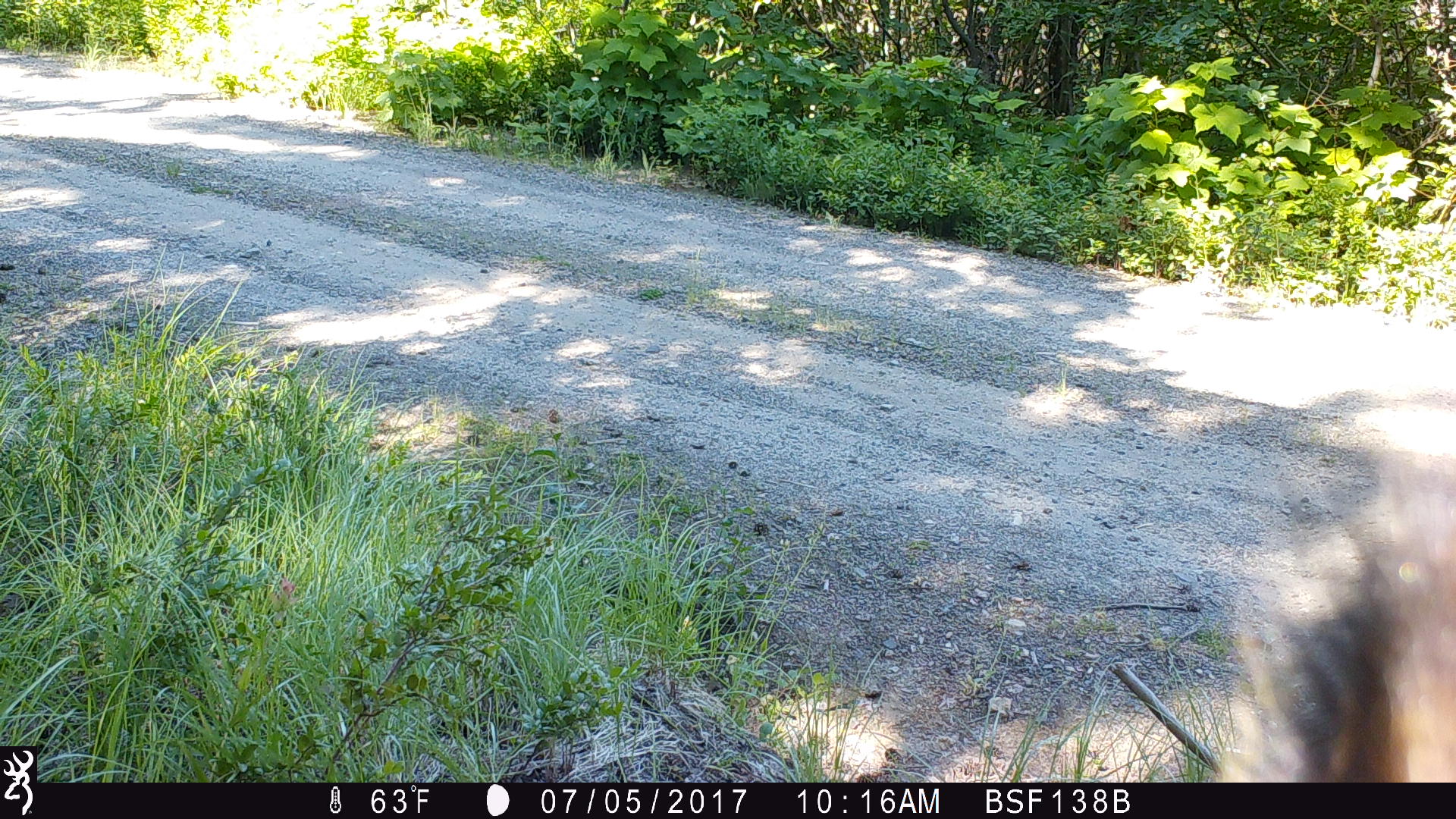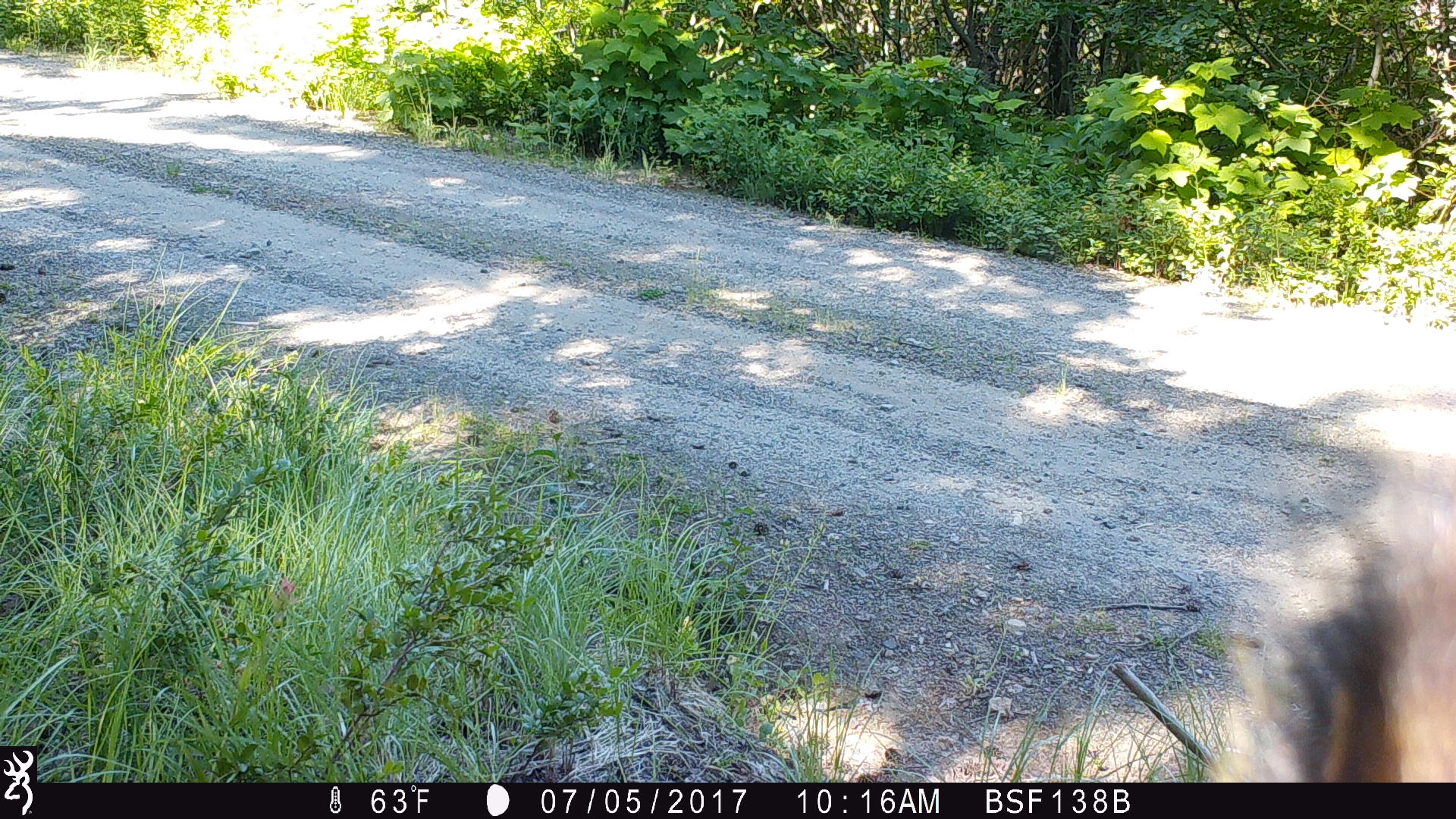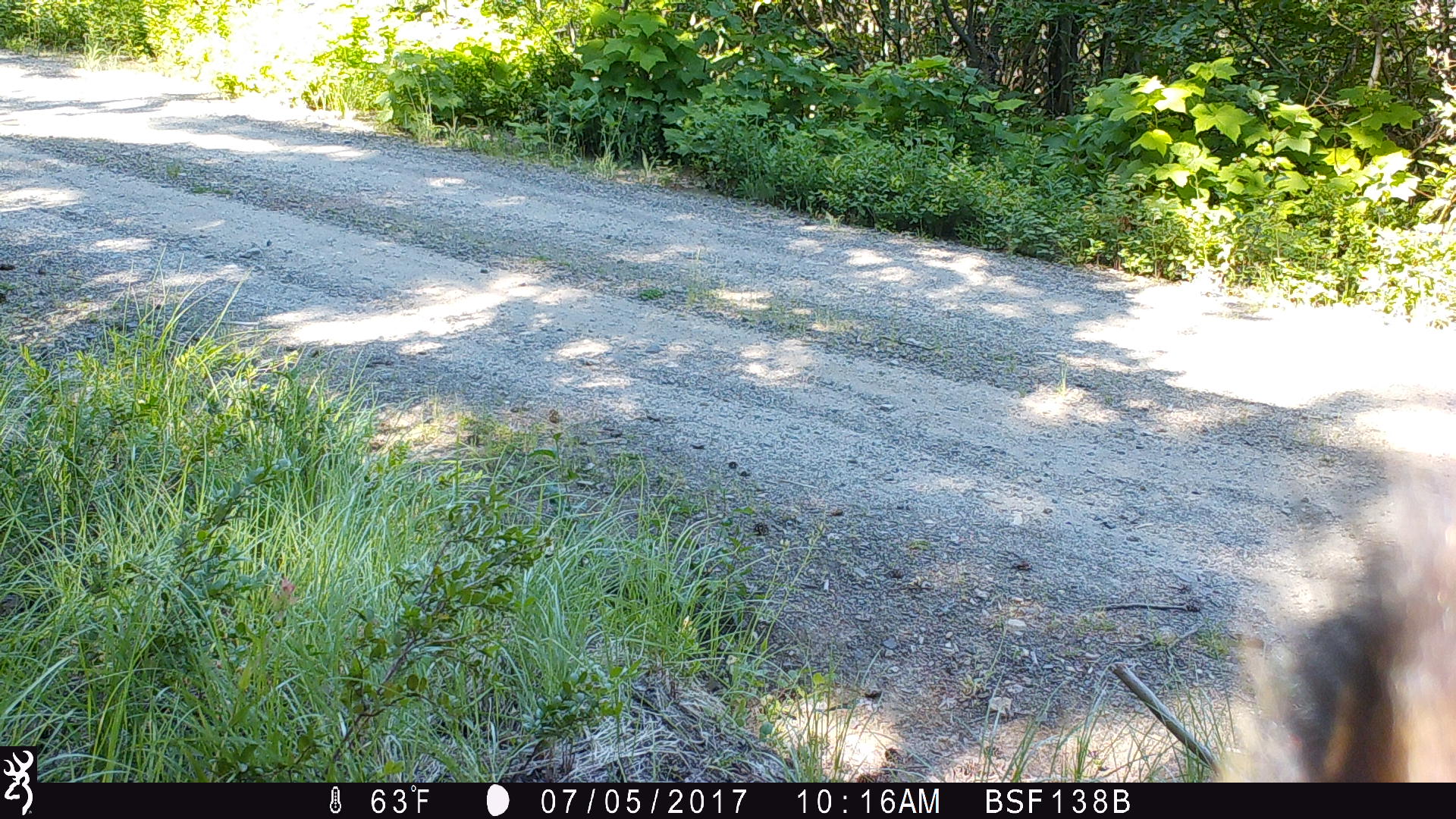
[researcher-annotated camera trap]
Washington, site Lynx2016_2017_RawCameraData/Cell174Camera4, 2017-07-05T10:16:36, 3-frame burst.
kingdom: Animalia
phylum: Chordata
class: Mammalia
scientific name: Mammalia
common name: small mammal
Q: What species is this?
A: Small mammal (Mammalia).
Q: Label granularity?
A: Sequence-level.